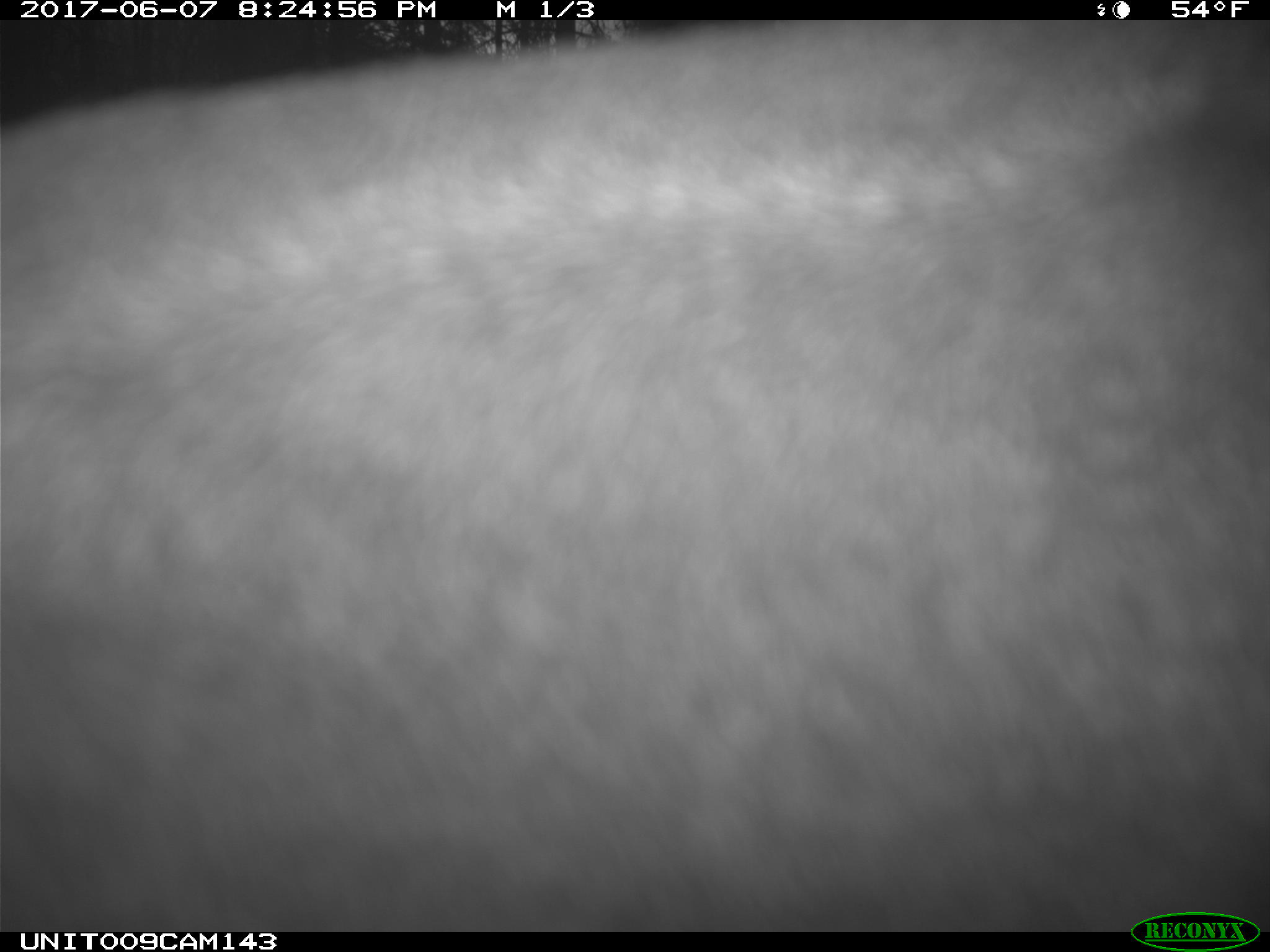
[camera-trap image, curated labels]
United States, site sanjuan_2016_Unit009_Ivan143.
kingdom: Animalia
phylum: Chordata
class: Mammalia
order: Artiodactyla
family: Cervidae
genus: Cervus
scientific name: Cervus elaphus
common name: red deer